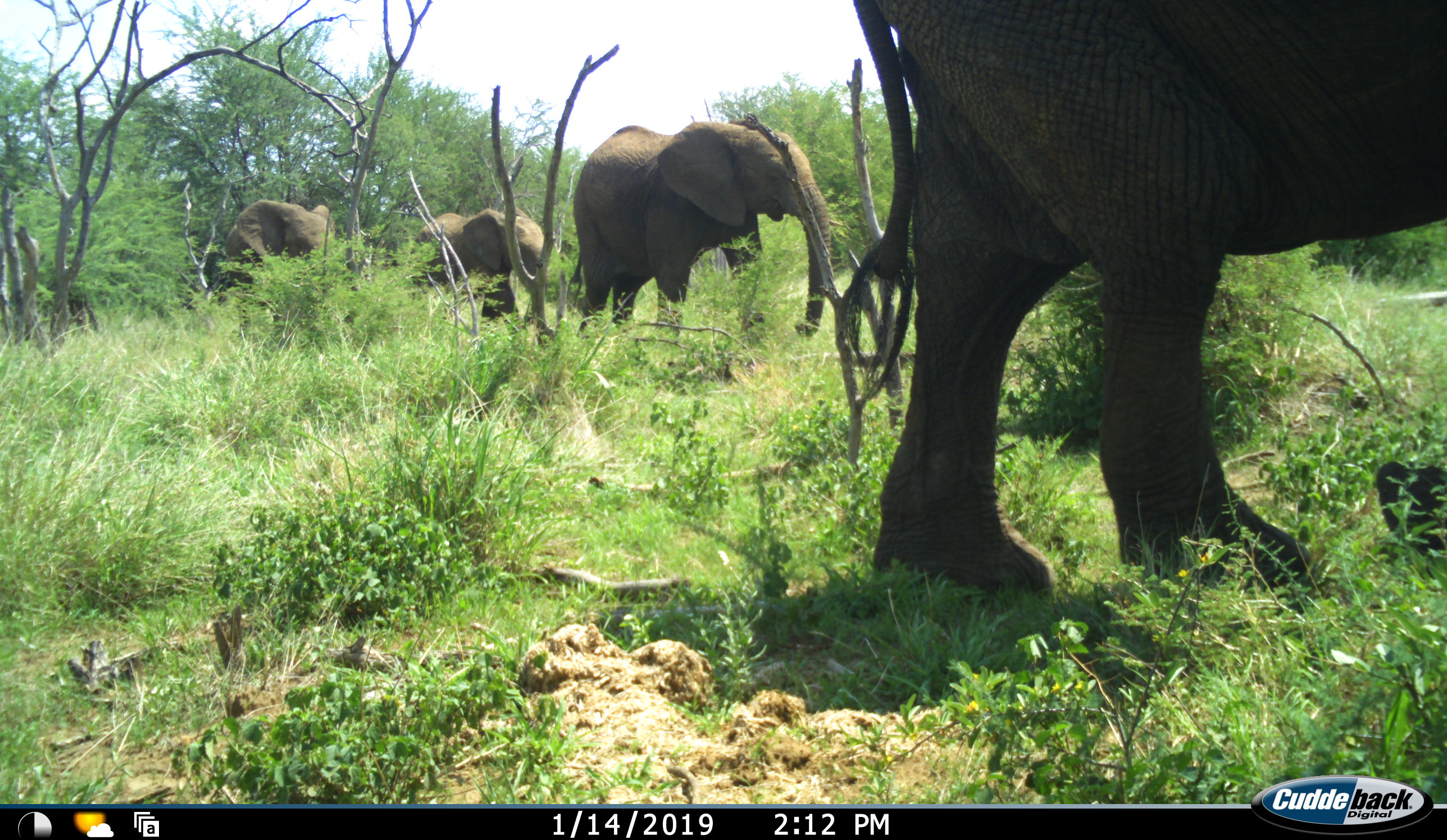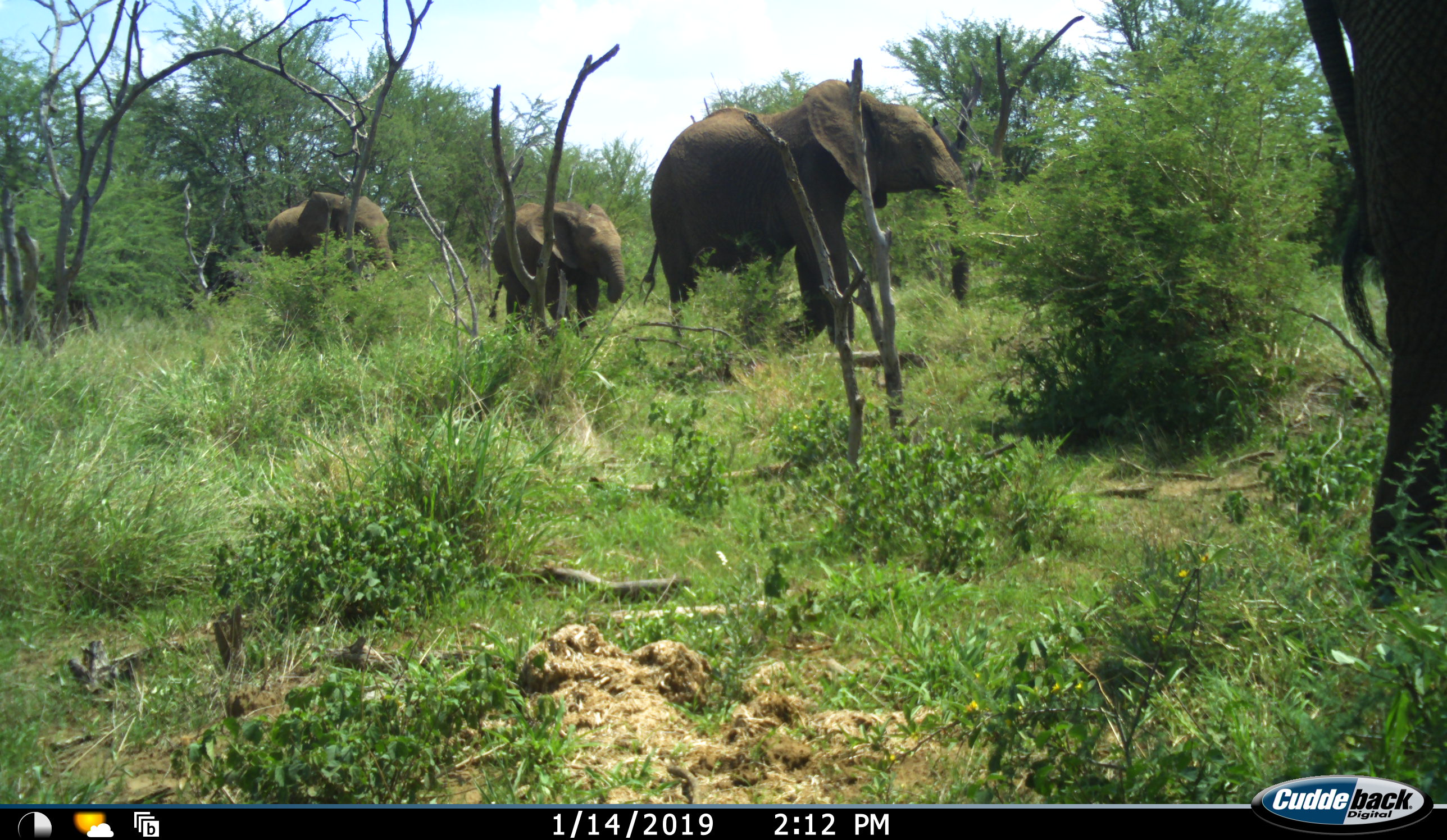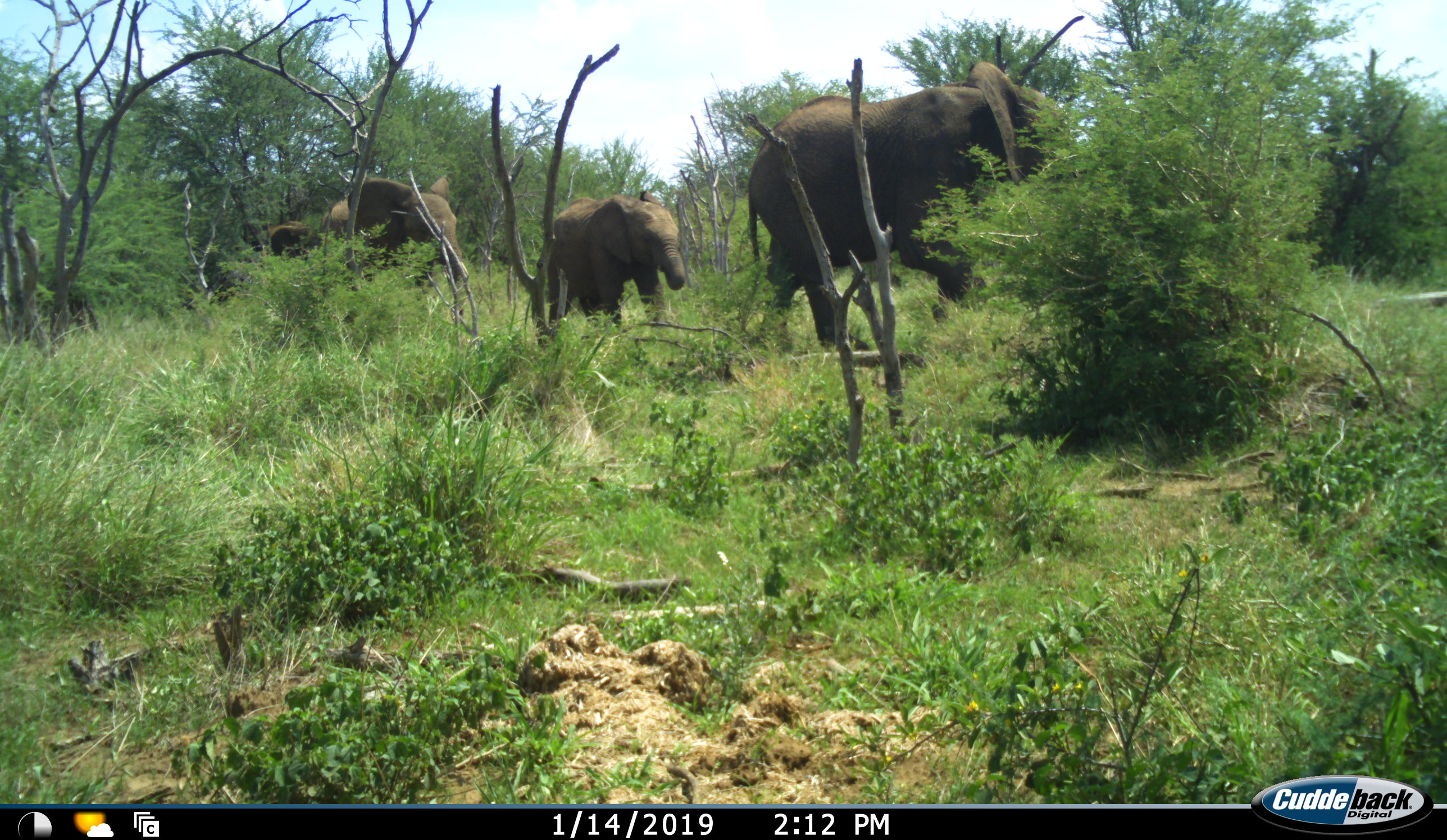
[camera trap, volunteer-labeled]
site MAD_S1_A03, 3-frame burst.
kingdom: Animalia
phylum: Chordata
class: Mammalia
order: Proboscidea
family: Elephantidae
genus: Loxodonta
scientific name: Loxodonta africana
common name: african bush elephant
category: elephant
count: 4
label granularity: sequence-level